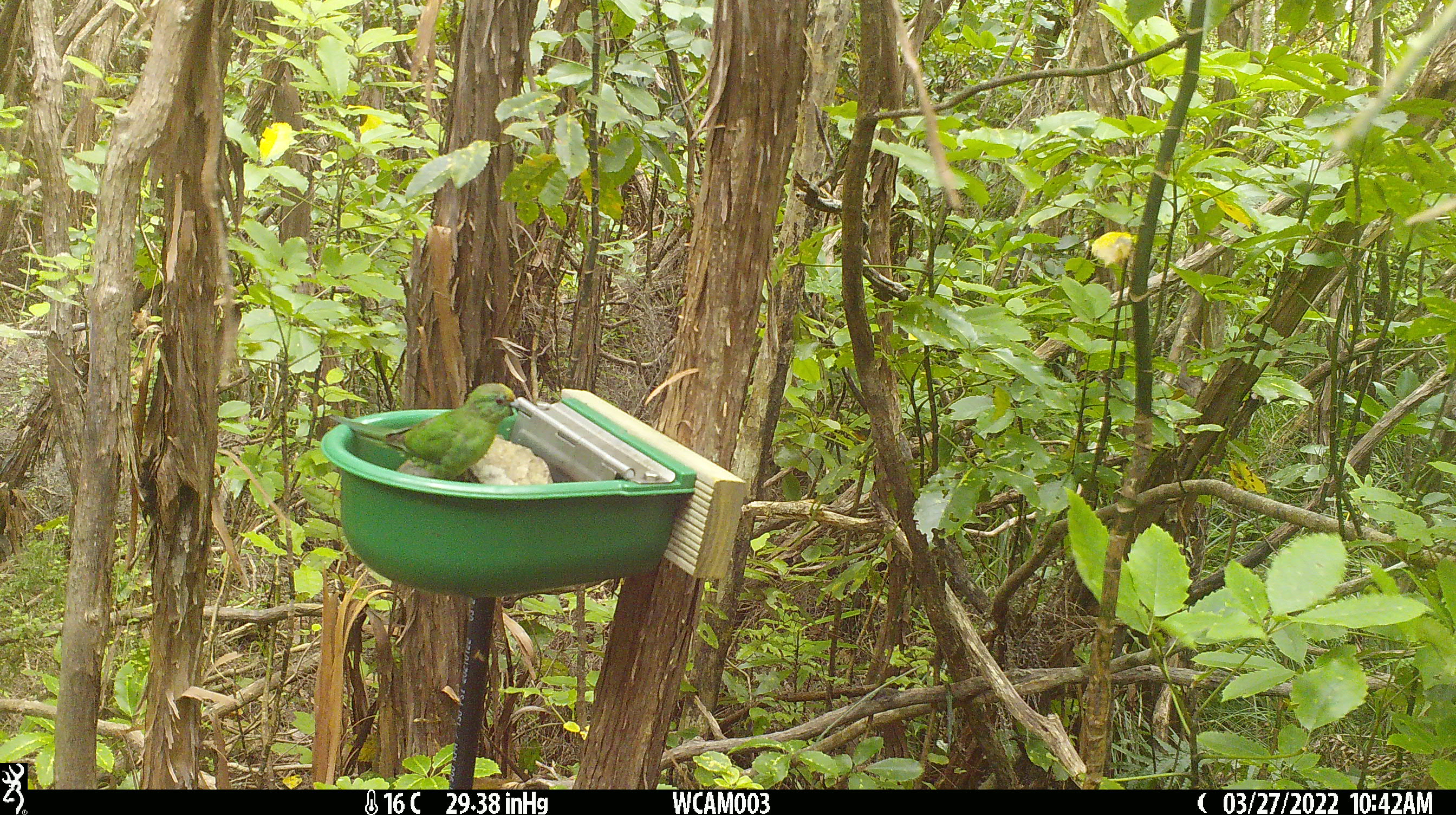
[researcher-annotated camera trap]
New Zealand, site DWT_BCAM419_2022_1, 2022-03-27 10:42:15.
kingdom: Animalia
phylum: Chordata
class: Aves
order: Psittaciformes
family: Psittaculidae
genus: Cyanoramphus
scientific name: Cyanoramphus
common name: parakeet